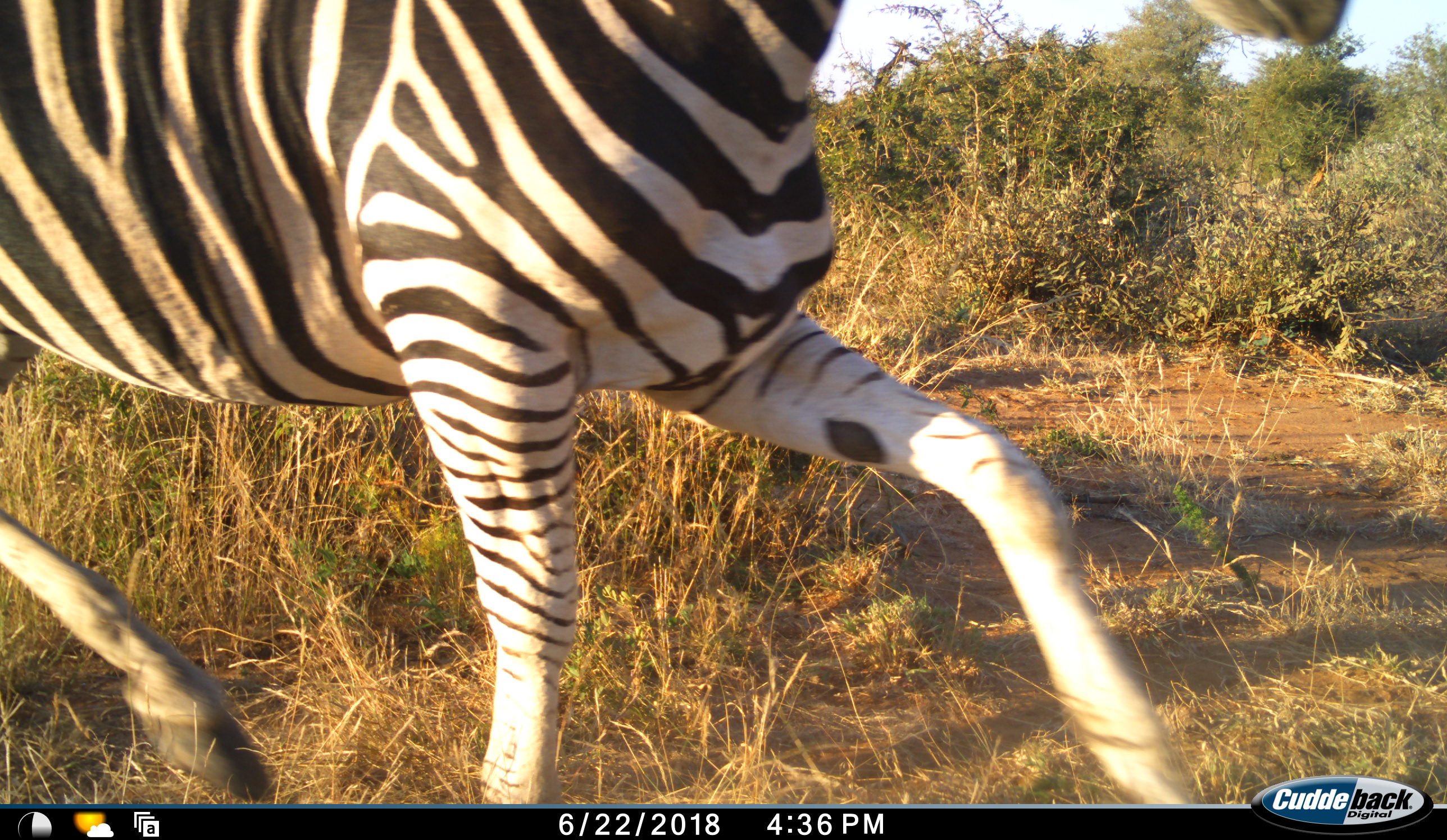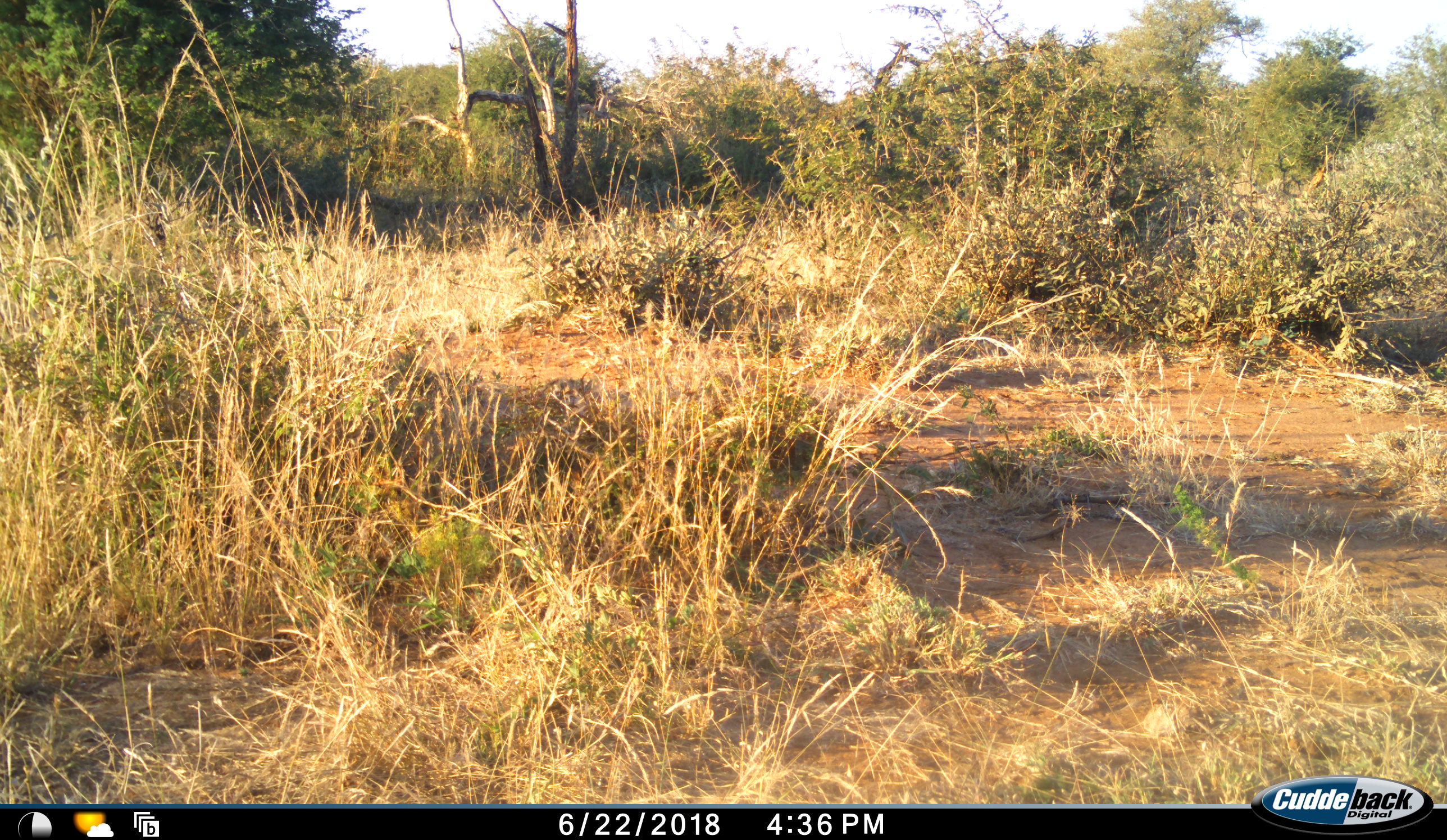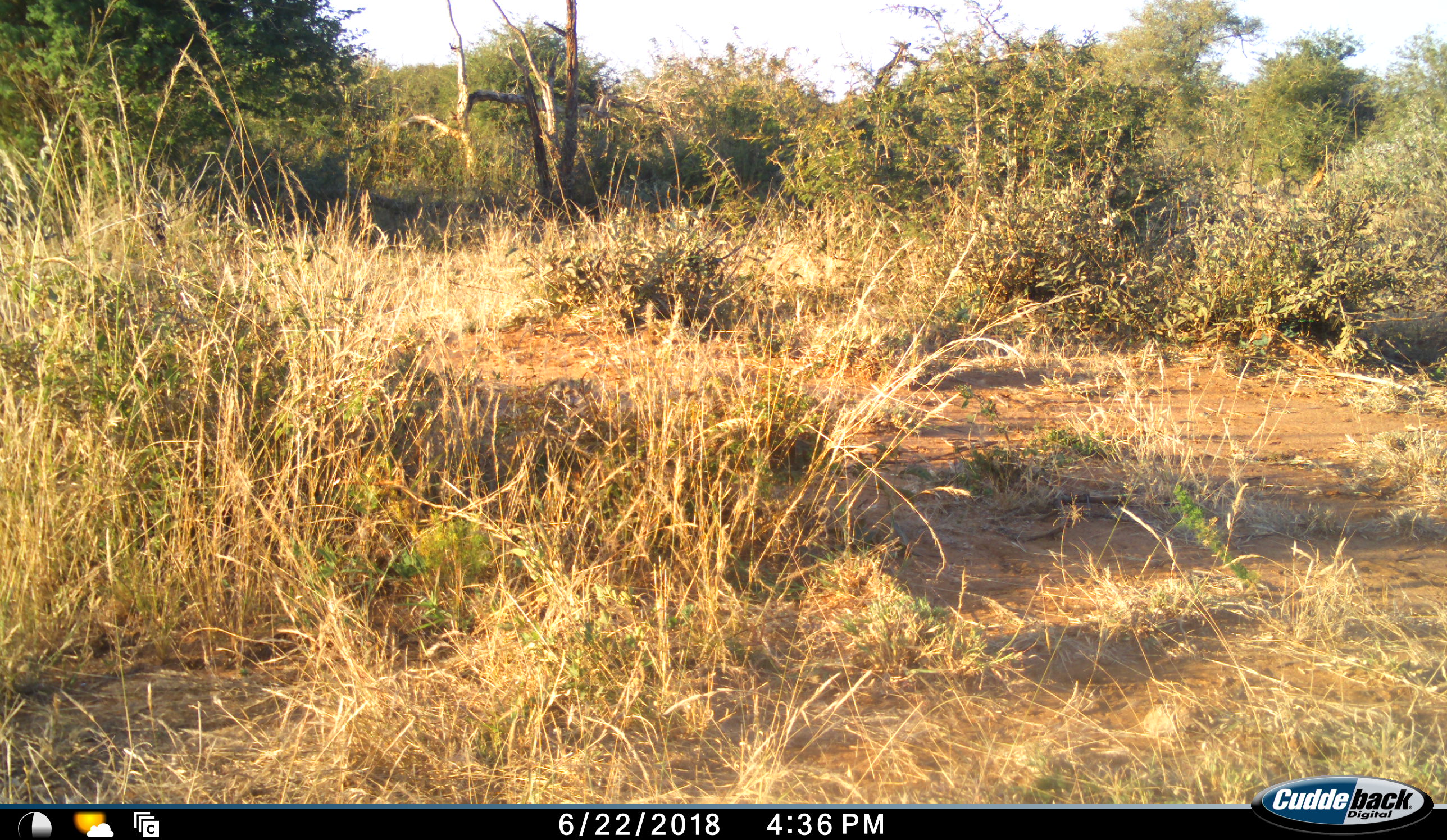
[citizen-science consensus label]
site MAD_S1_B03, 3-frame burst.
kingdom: Animalia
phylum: Chordata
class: Mammalia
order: Perissodactyla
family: Equidae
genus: Equus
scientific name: Equus quagga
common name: plains zebra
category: zebraplains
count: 1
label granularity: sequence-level